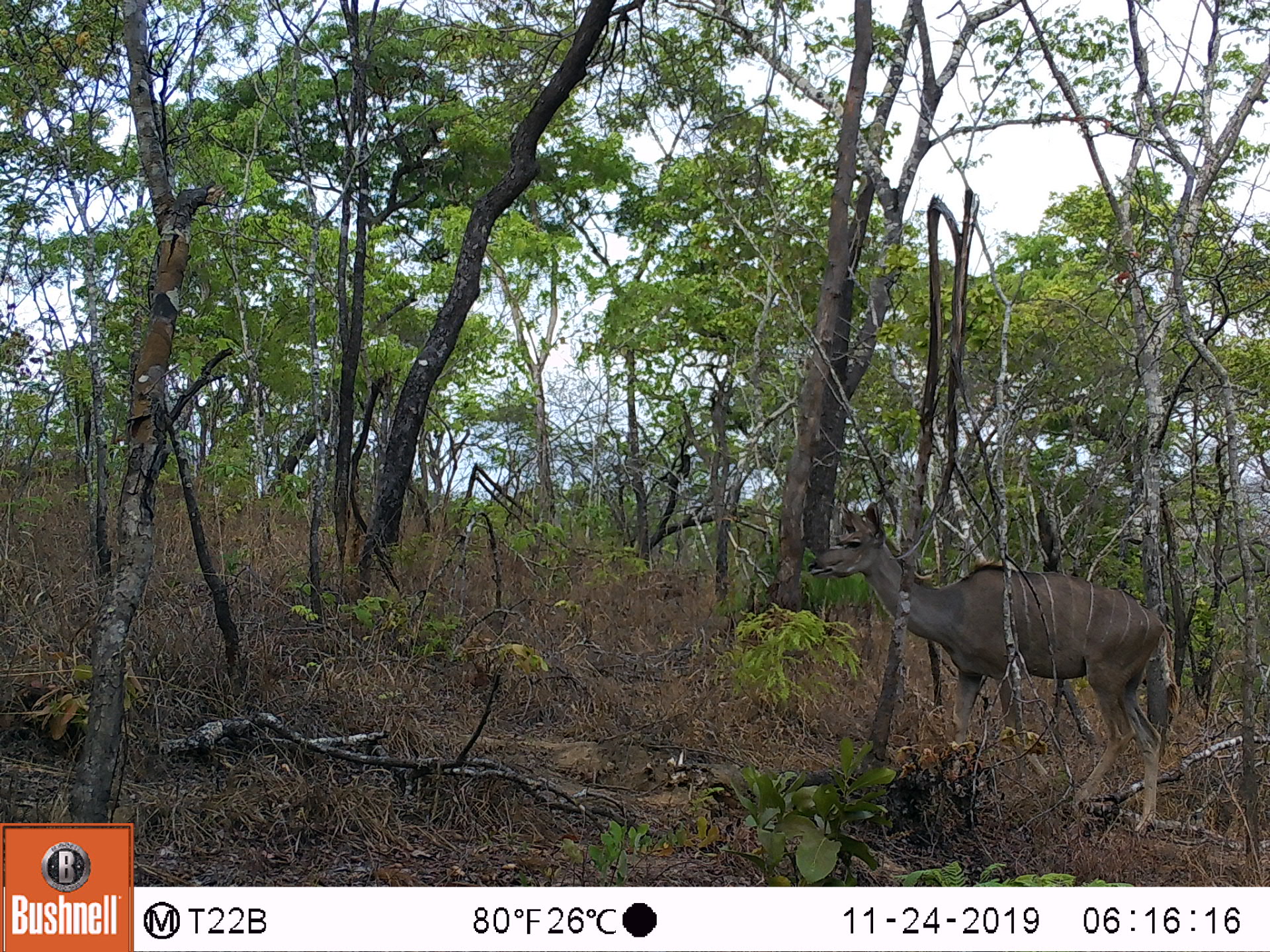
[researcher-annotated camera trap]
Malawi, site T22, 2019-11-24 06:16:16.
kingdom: Animalia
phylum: Chordata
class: Mammalia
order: Artiodactyla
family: Bovidae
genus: Tragelaphus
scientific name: Tragelaphus strepsiceros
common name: greater kudu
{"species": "greater kudu (Tragelaphus strepsiceros)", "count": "1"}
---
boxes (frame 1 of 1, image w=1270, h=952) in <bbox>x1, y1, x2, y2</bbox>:
greater kudu: <bbox>804, 500, 1184, 838</bbox>